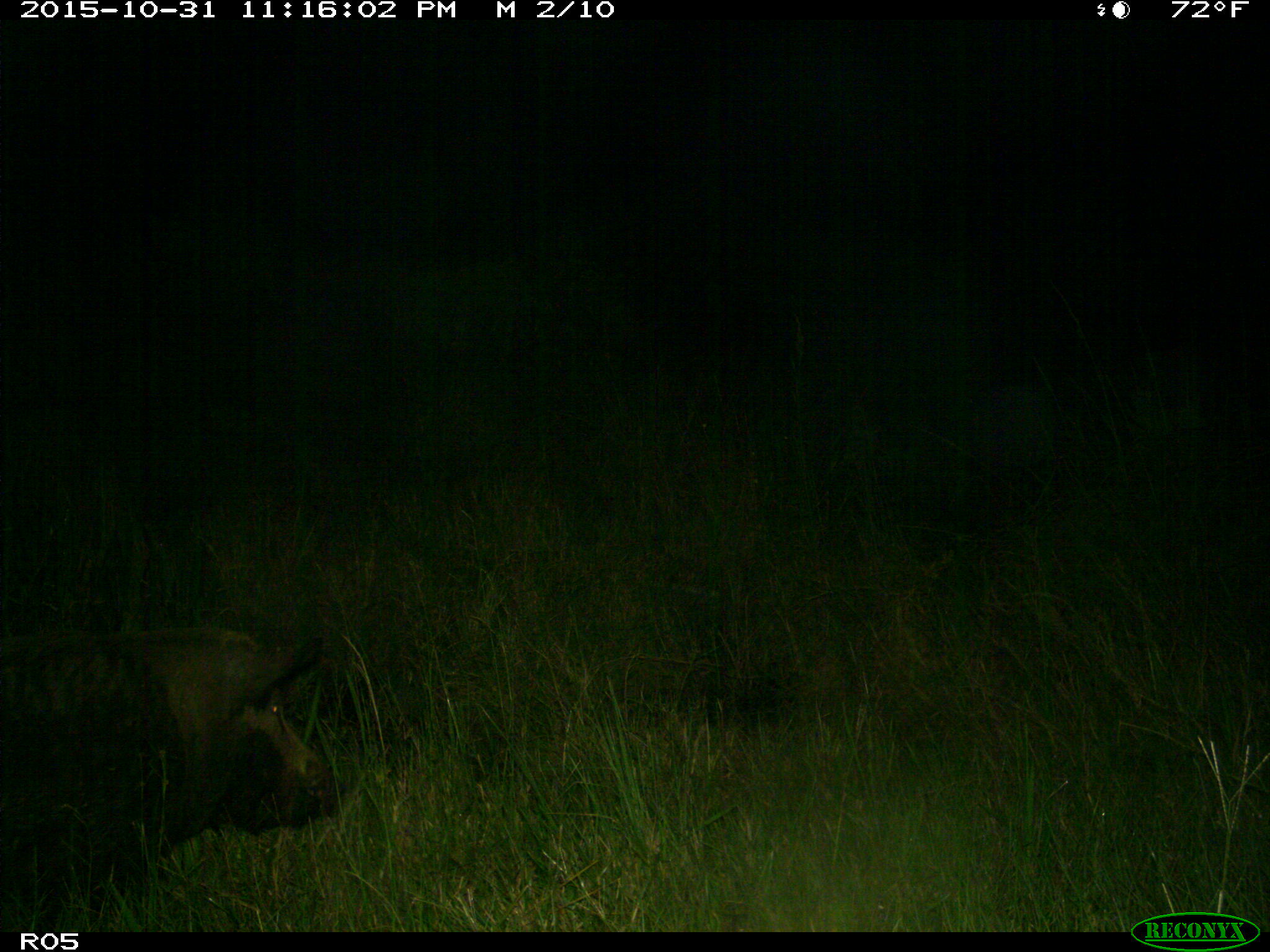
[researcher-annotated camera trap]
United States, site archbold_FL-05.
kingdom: Animalia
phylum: Chordata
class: Mammalia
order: Artiodactyla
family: Suidae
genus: Sus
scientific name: Sus scrofa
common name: wild boar